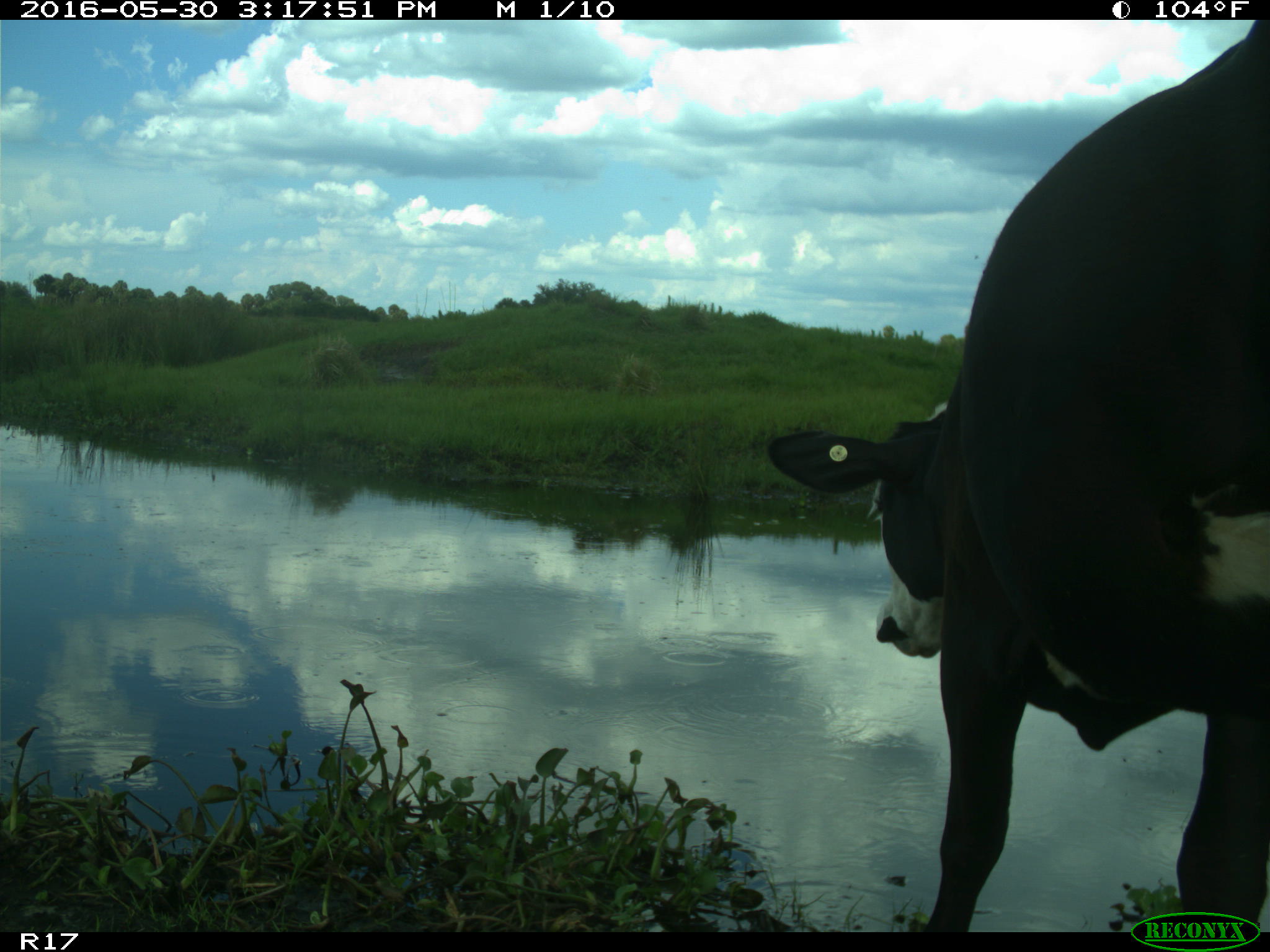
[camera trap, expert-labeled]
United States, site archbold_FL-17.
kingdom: Animalia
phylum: Chordata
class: Mammalia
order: Artiodactyla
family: Bovidae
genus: Bos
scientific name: Bos taurus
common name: domestic cow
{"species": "Bos taurus (domestic cow)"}